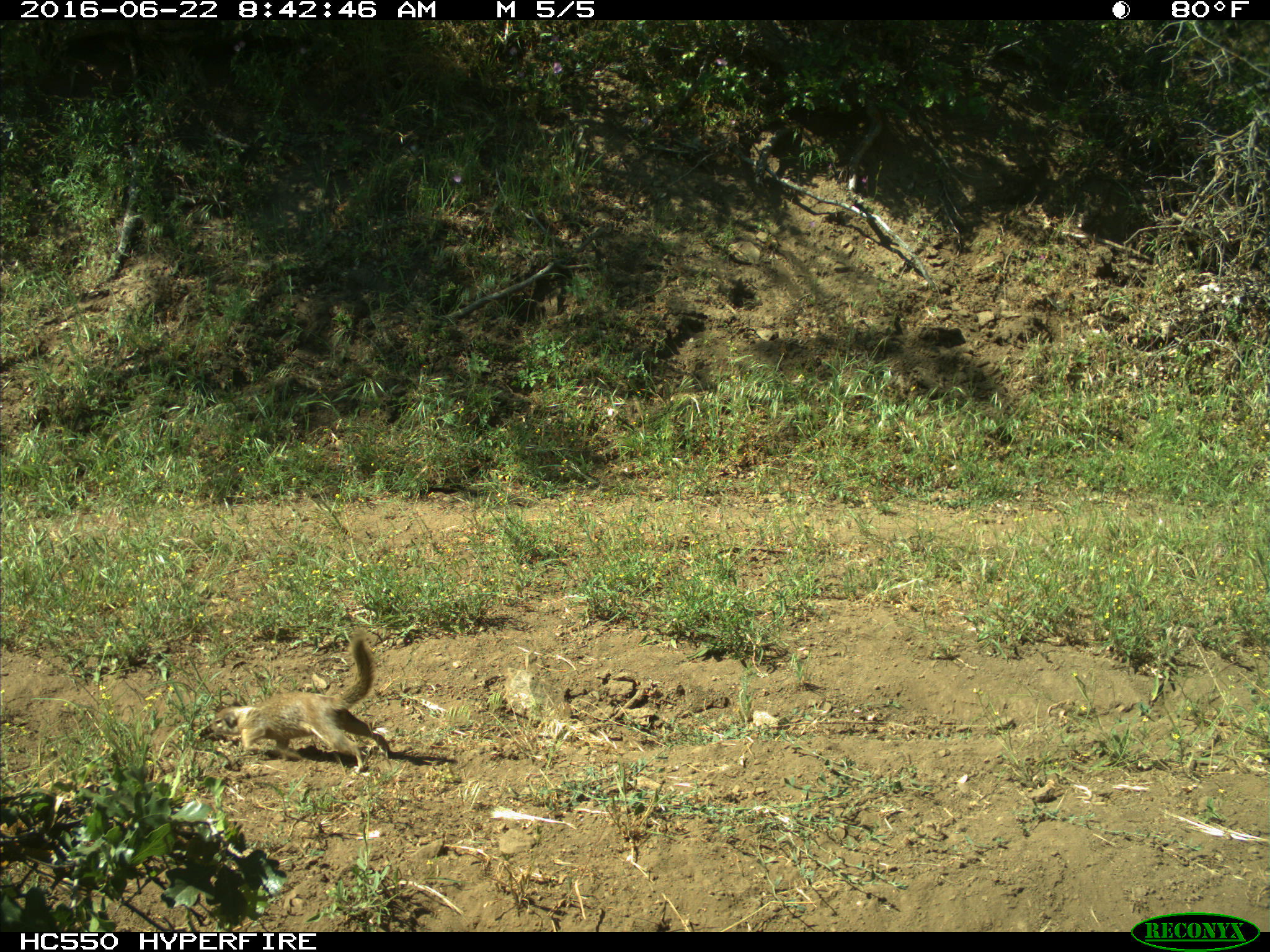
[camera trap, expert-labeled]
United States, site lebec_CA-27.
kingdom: Animalia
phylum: Chordata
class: Mammalia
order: Rodentia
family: Sciuridae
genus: Otospermophilus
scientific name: Otospermophilus beecheyi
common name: california ground squirrel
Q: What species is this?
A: Otospermophilus beecheyi (california ground squirrel).